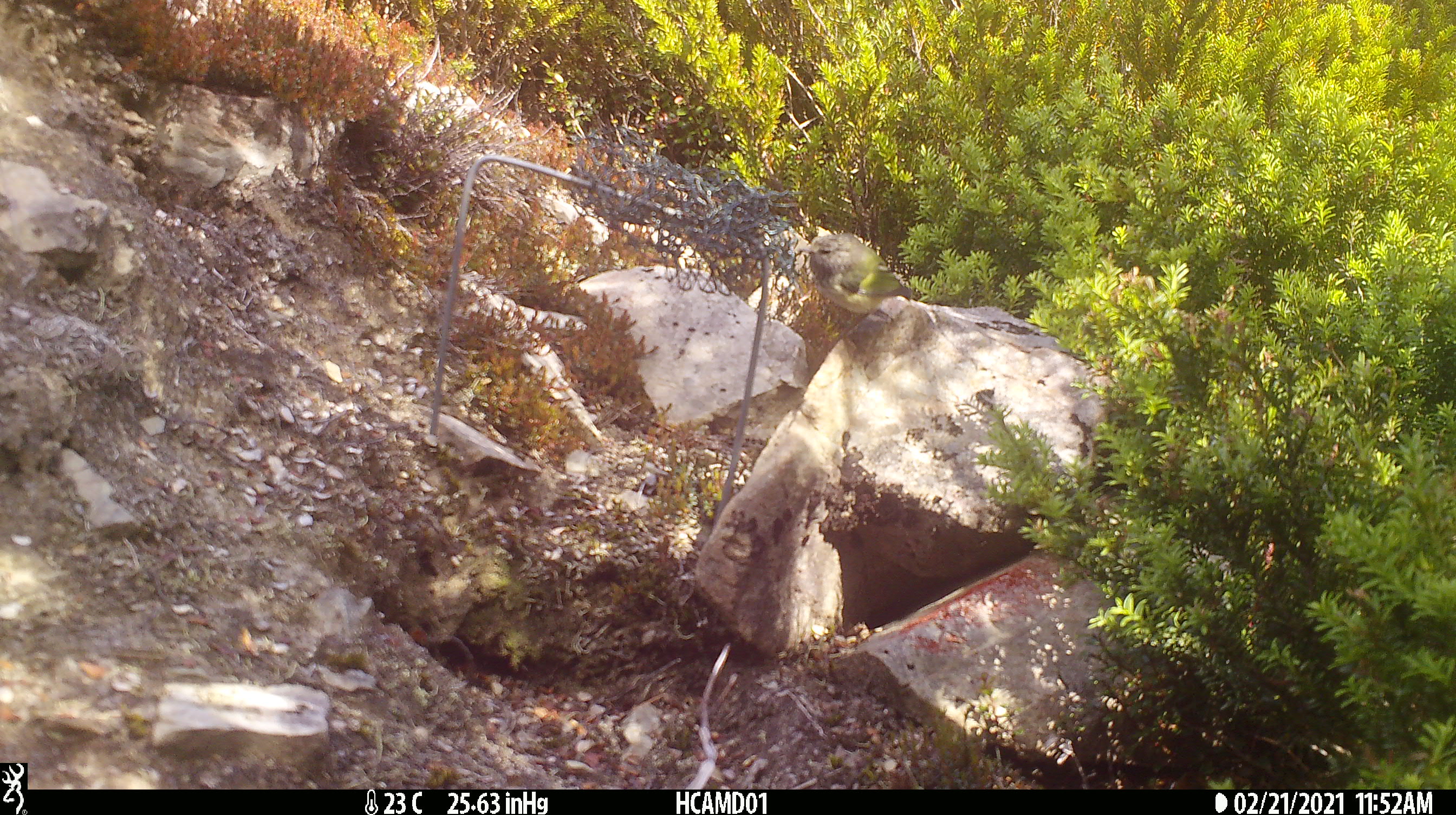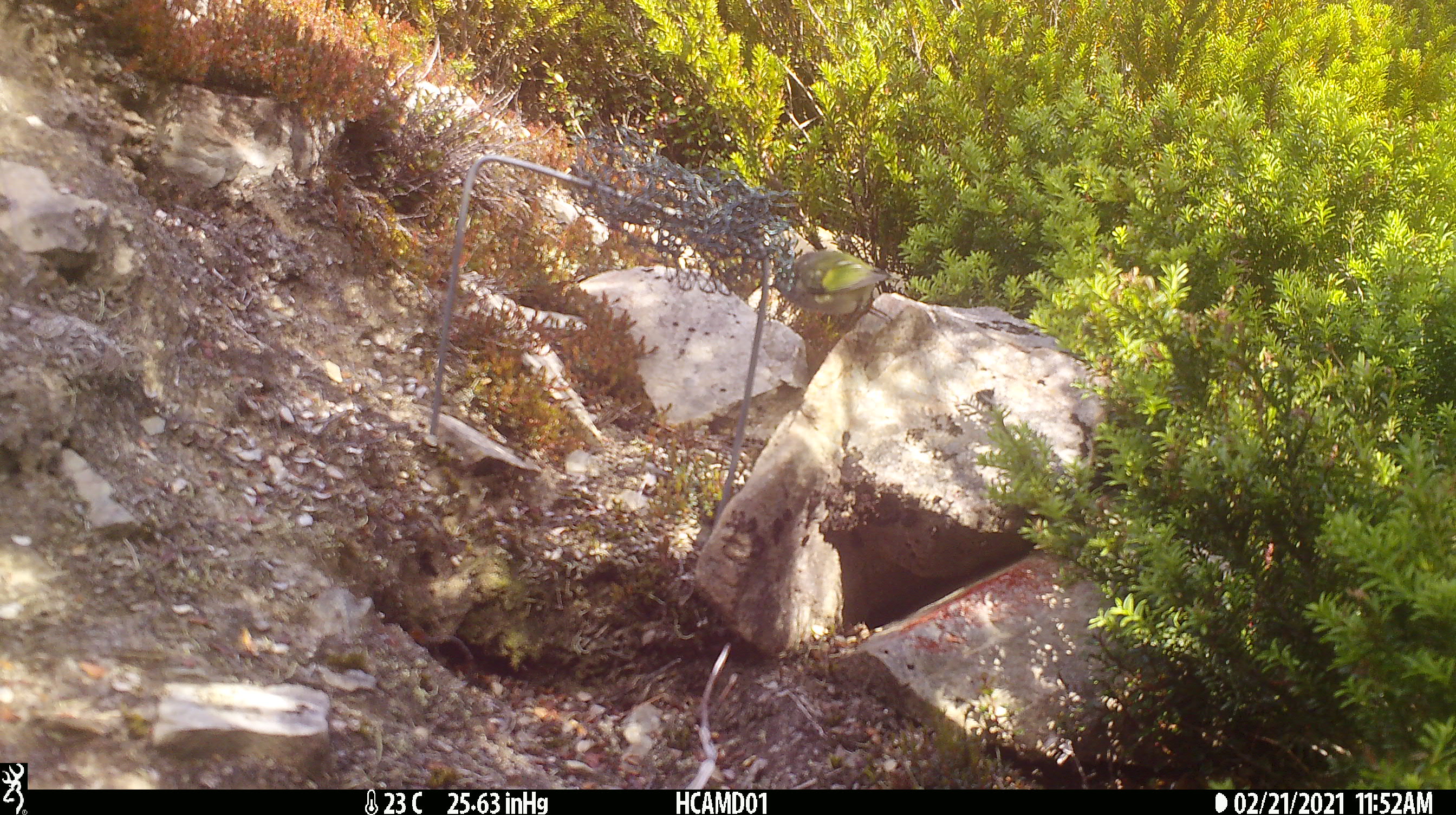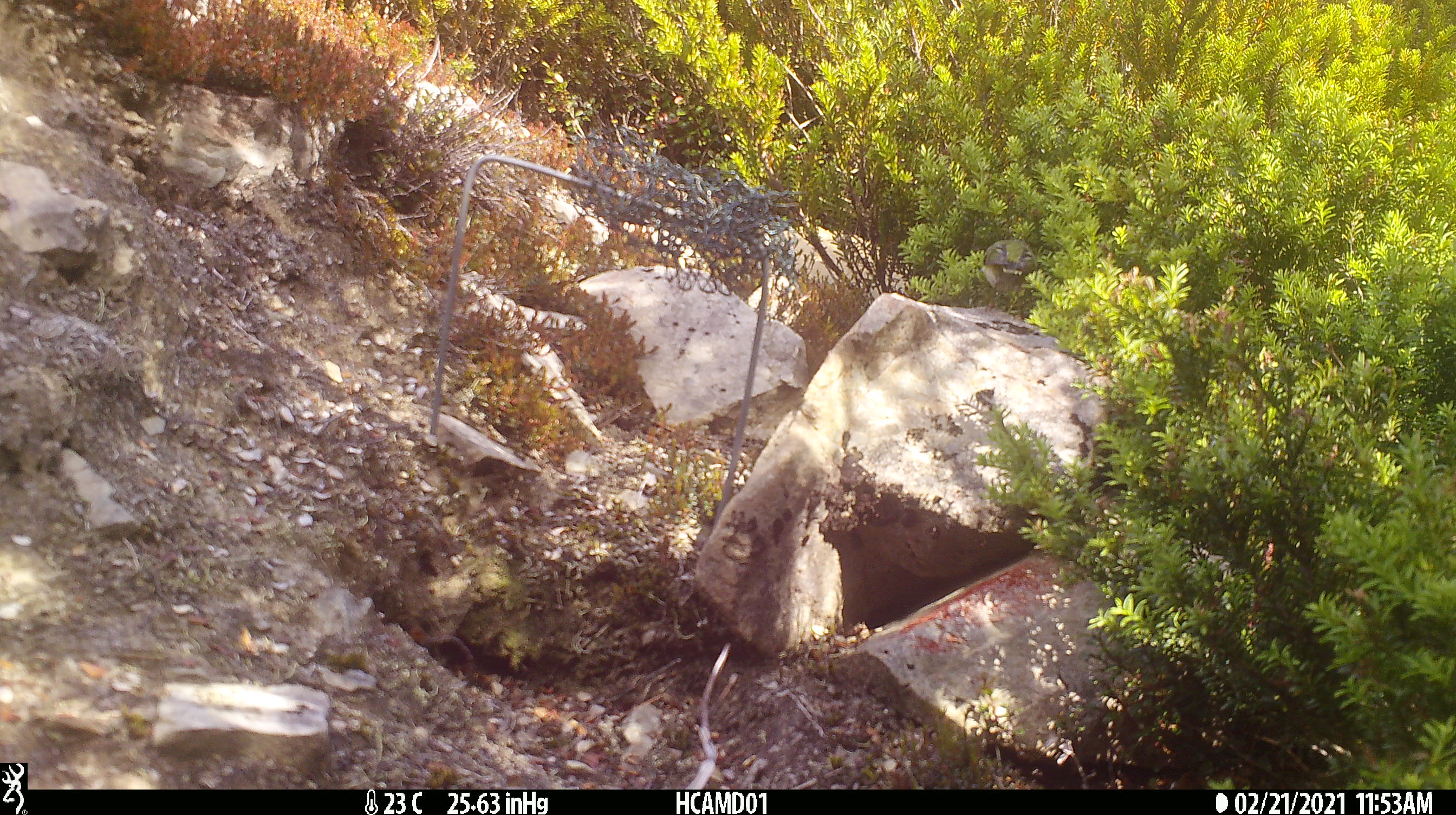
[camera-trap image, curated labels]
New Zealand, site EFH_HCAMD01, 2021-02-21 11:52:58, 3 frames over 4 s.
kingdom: Animalia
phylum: Chordata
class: Aves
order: Passeriformes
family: Acanthisittidae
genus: Acanthisitta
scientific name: Acanthisitta chloris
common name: rifleman